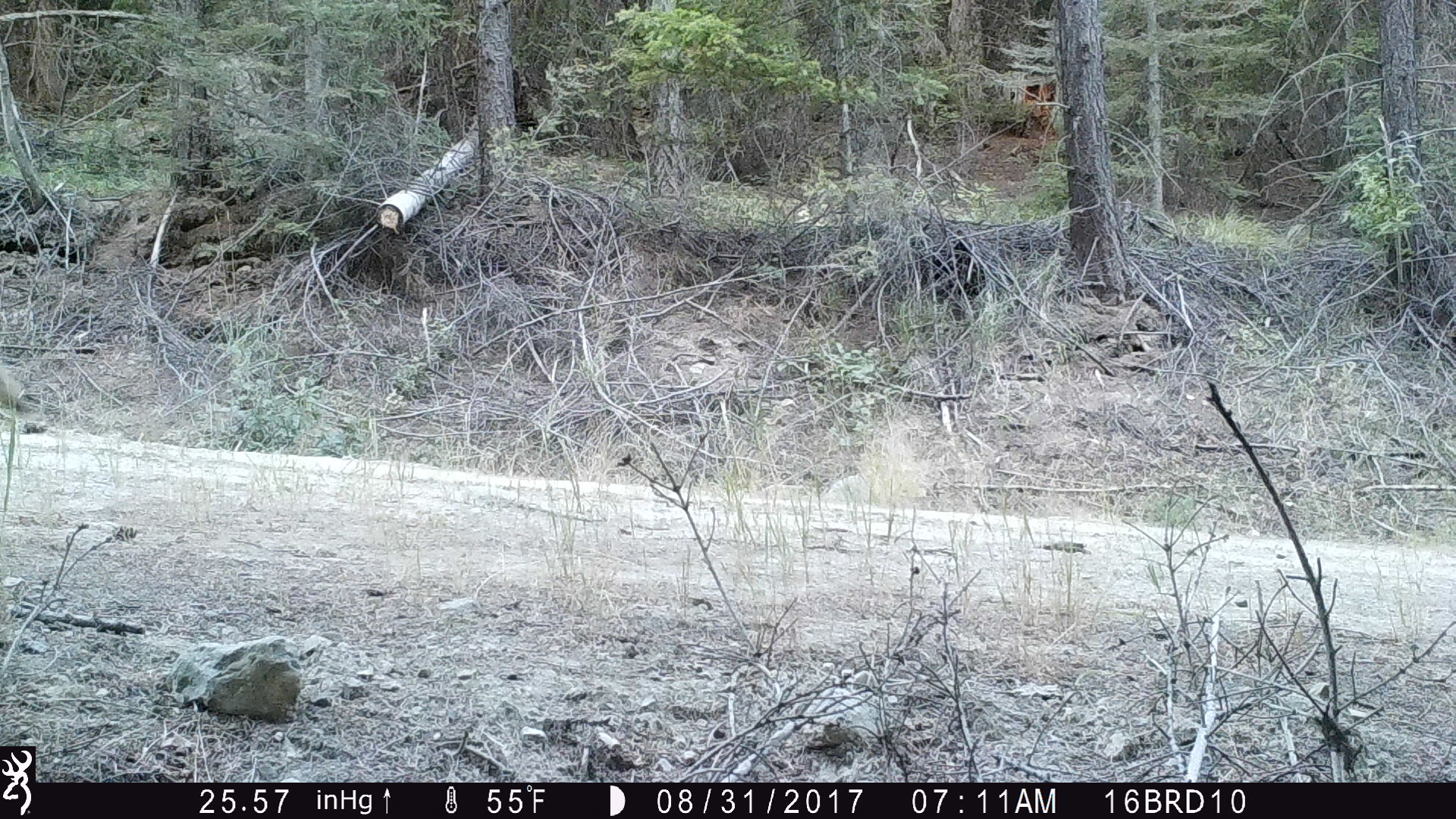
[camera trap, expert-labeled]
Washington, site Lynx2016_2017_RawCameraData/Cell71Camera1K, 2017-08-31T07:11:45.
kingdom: Animalia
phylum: Chordata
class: Mammalia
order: Carnivora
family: Canidae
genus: Canis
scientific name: Canis latrans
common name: coyote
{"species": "Canis latrans (coyote)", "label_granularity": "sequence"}